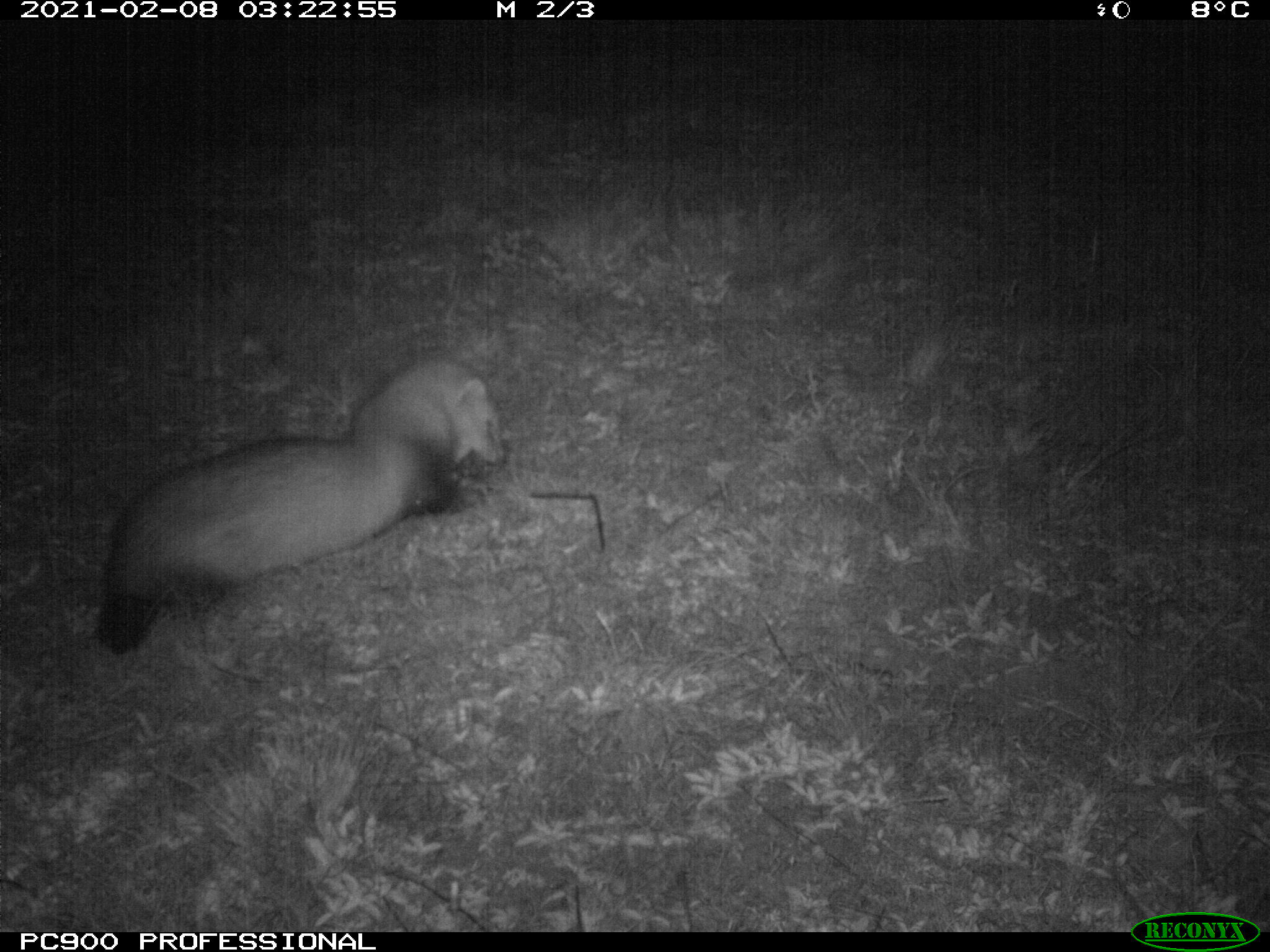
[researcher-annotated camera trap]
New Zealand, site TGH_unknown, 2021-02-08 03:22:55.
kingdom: Animalia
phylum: Chordata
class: Mammalia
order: Carnivora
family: Mustelidae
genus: Mustela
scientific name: Mustela furo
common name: ferret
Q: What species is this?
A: Ferret (Mustela furo).